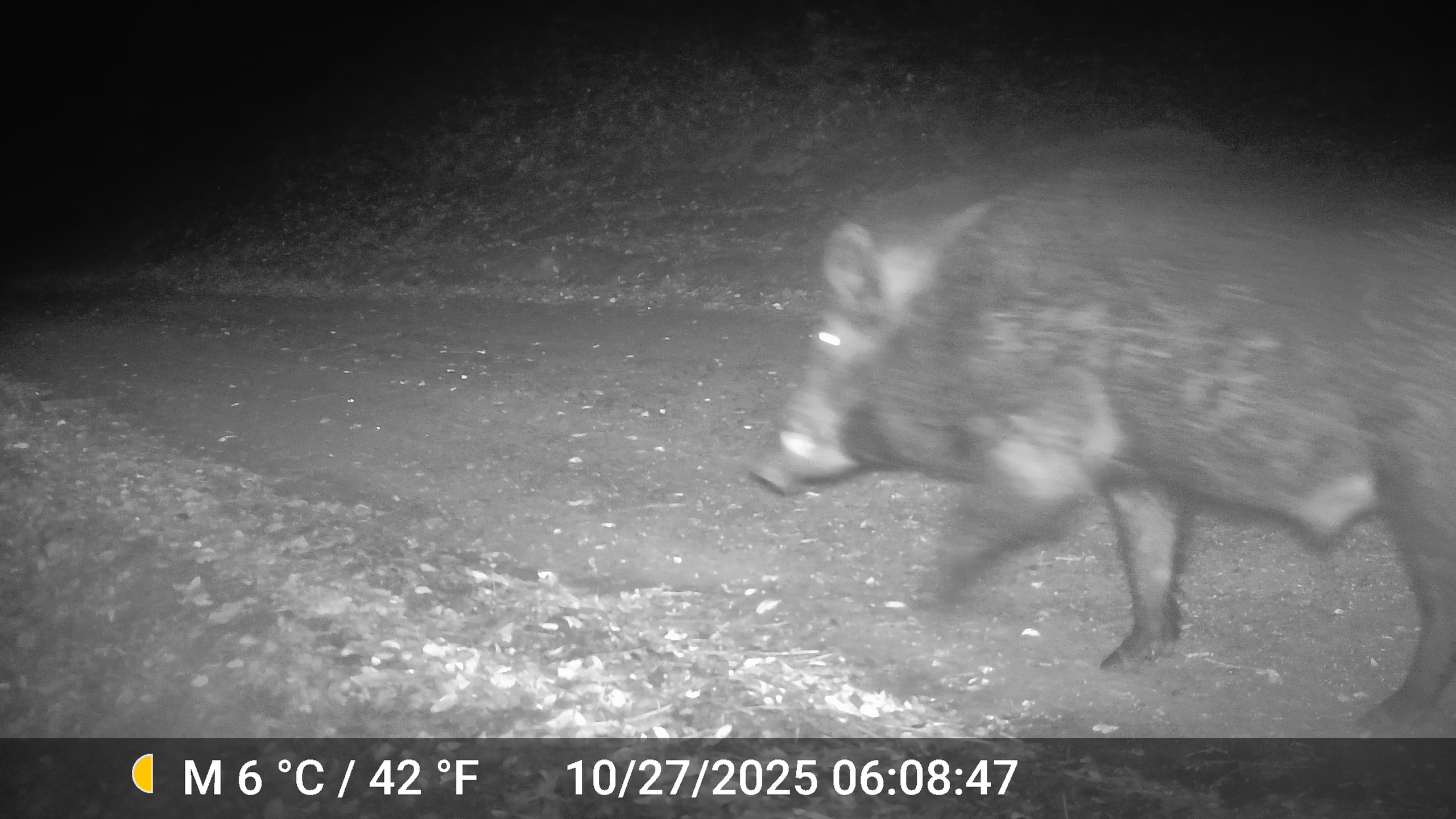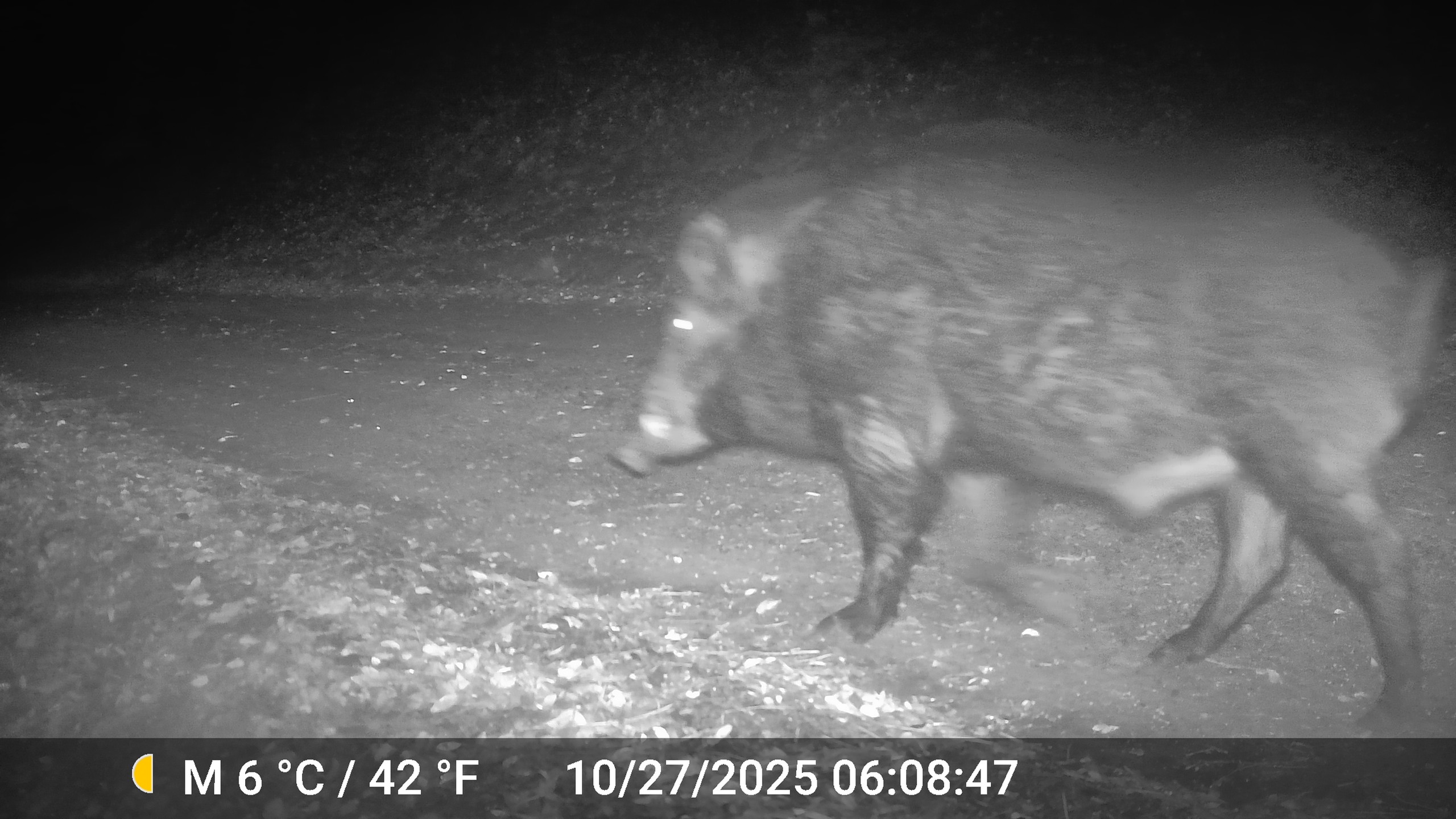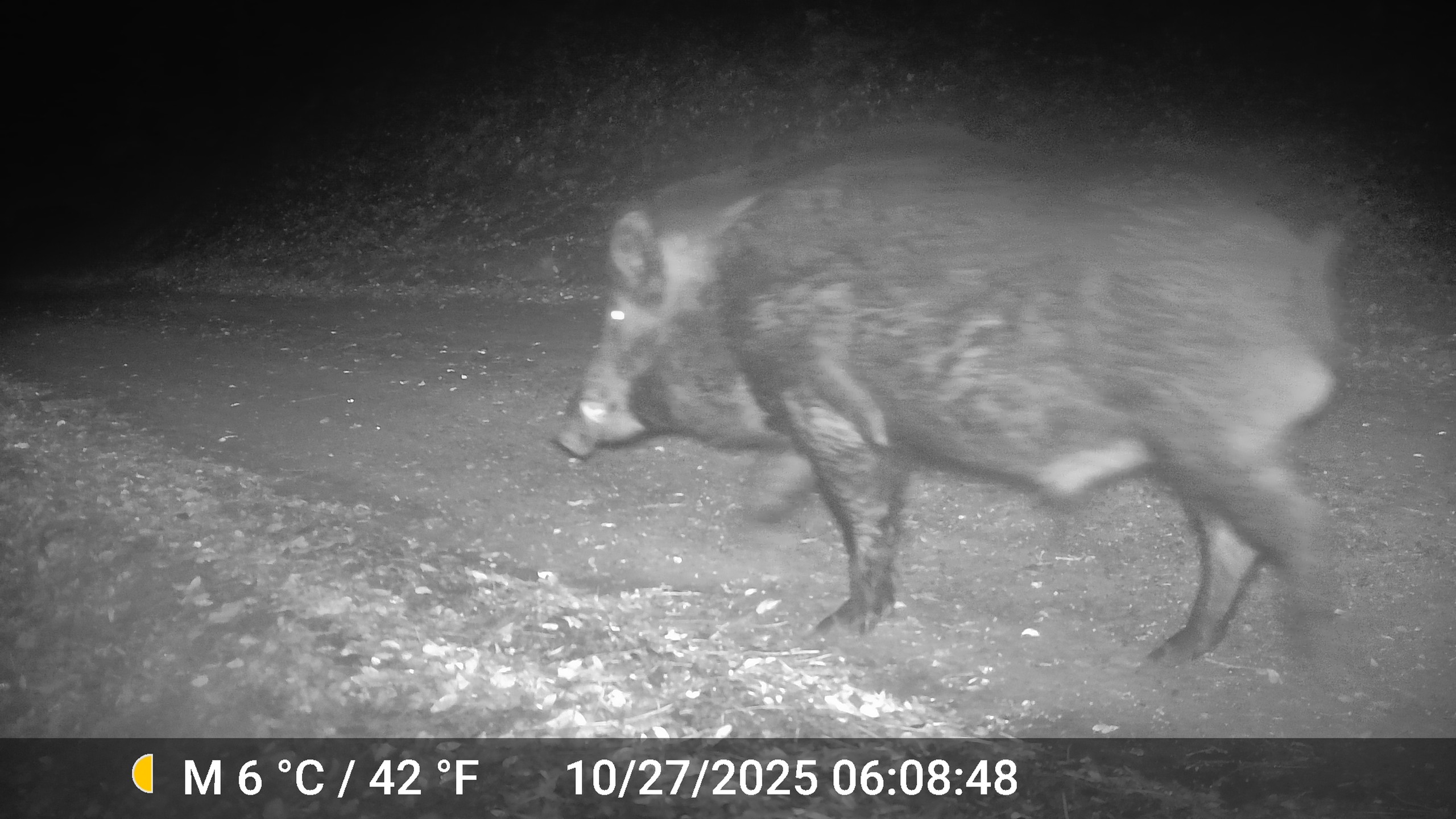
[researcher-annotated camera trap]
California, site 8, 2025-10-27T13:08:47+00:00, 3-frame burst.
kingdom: Animalia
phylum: Chordata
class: Mammalia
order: Artiodactyla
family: Suidae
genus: Sus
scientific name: Sus scrofa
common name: wild boar